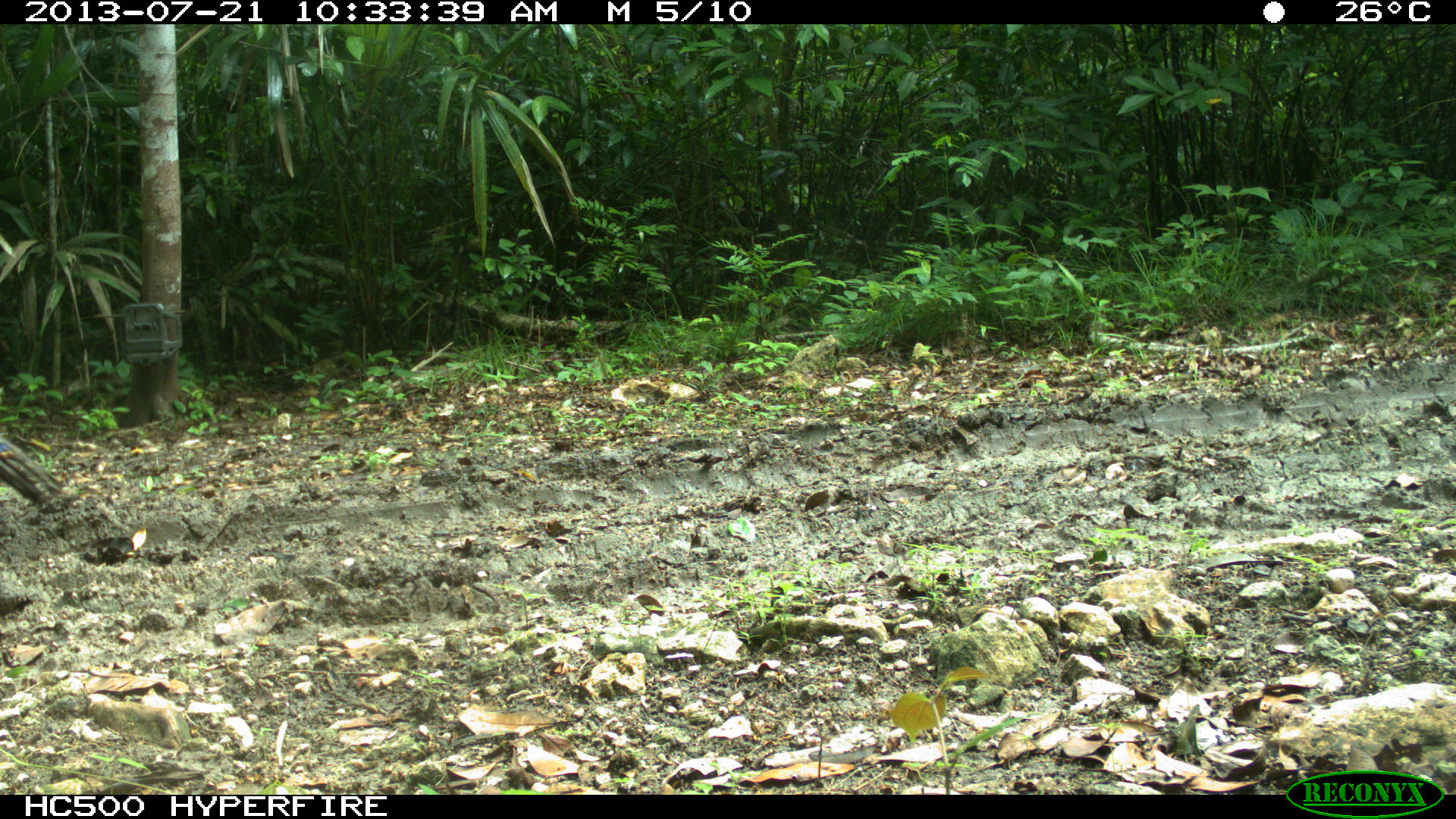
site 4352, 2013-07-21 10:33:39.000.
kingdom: Animalia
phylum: Chordata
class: Aves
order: Galliformes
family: Phasianidae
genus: Meleagris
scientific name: Meleagris ocellata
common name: ocellated turkey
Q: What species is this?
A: Meleagris ocellata (ocellated turkey).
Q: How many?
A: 1.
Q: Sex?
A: Male.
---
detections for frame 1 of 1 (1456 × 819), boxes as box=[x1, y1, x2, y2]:
meleagris ocellata: box=[0, 432, 66, 510]